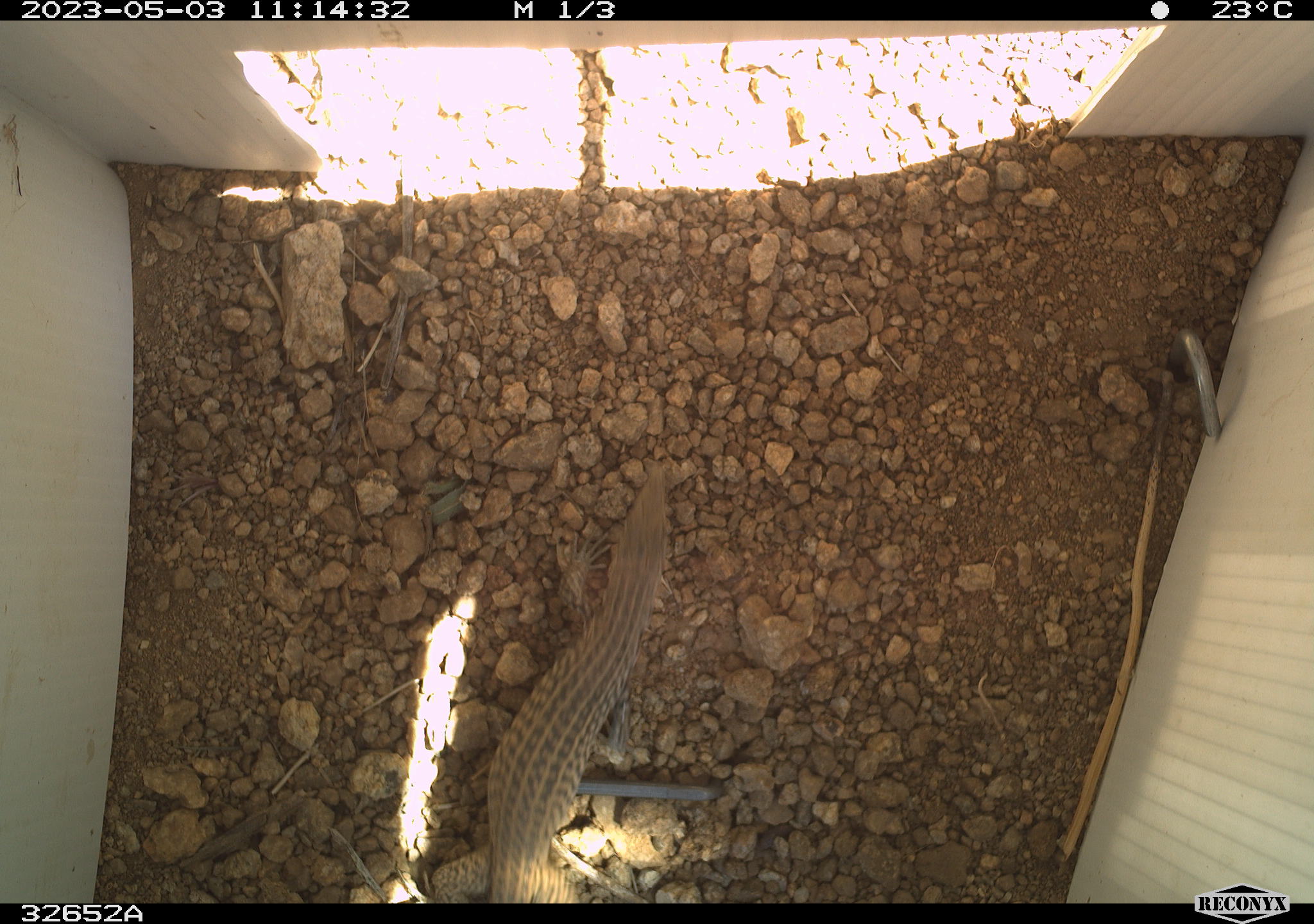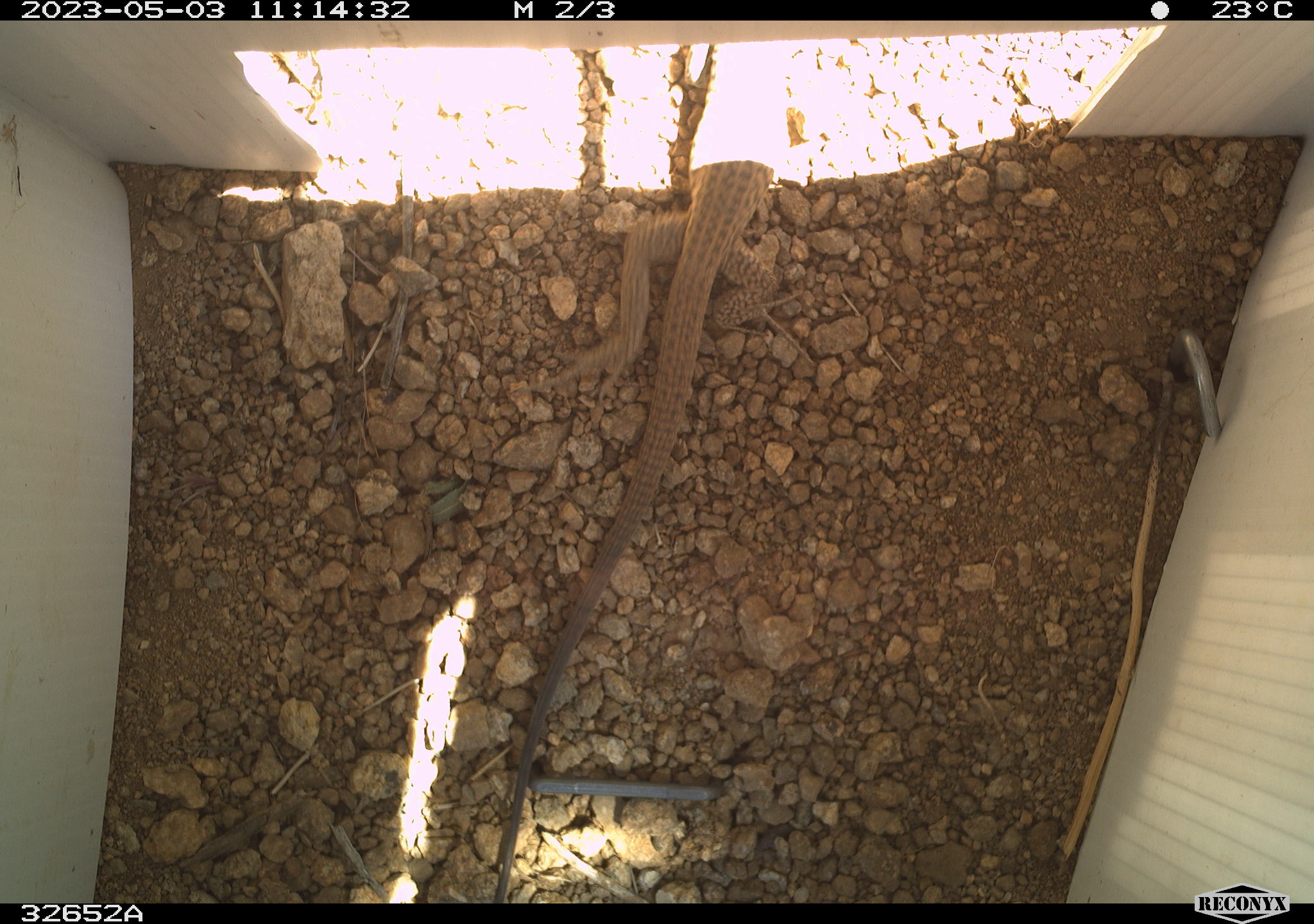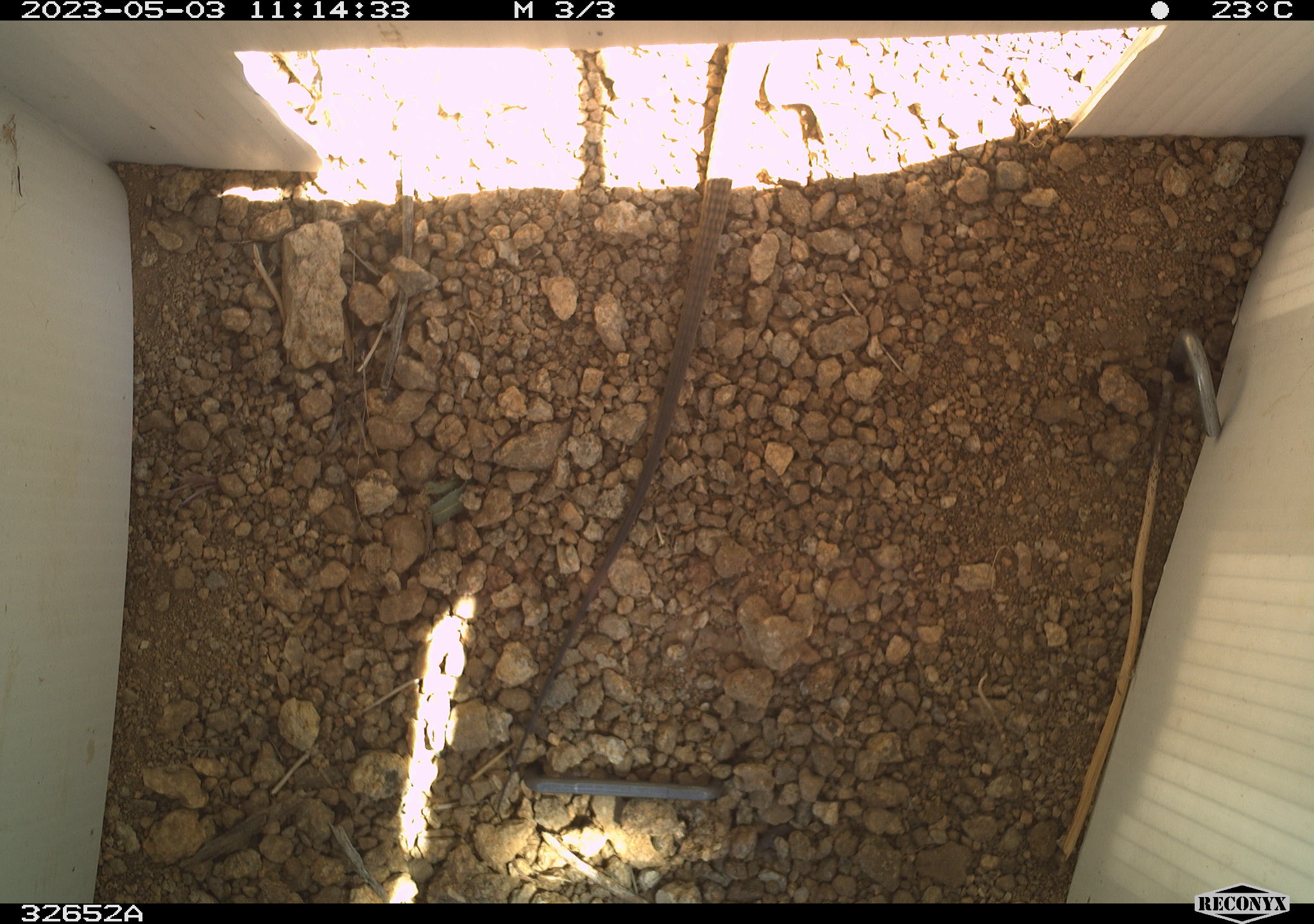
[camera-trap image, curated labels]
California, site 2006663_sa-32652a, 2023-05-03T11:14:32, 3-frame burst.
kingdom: Animalia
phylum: Chordata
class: Reptilia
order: Squamata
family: Teiidae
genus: Aspidoscelis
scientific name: Aspidoscelis tigris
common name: western whiptail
Western whiptail (Aspidoscelis tigris).